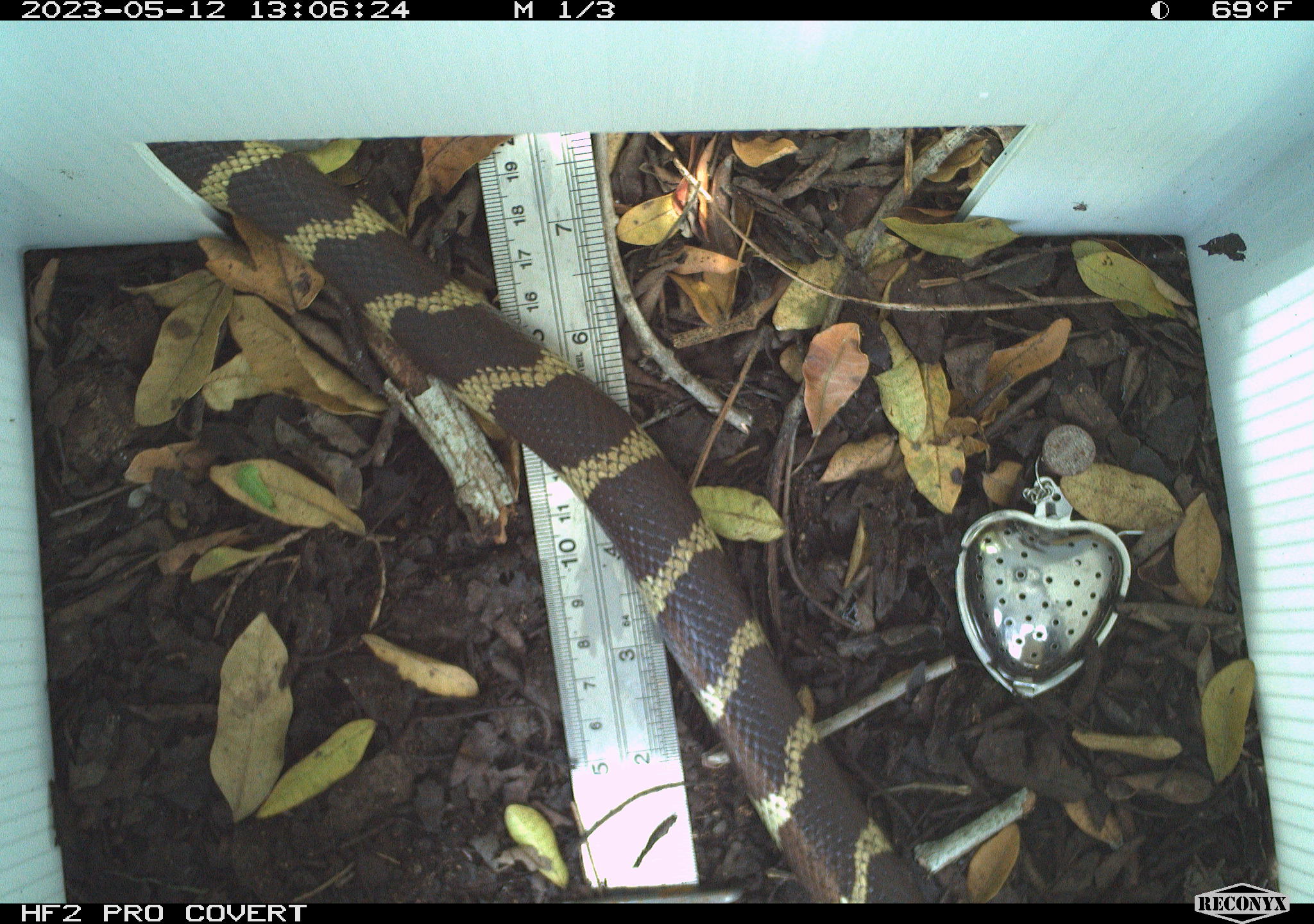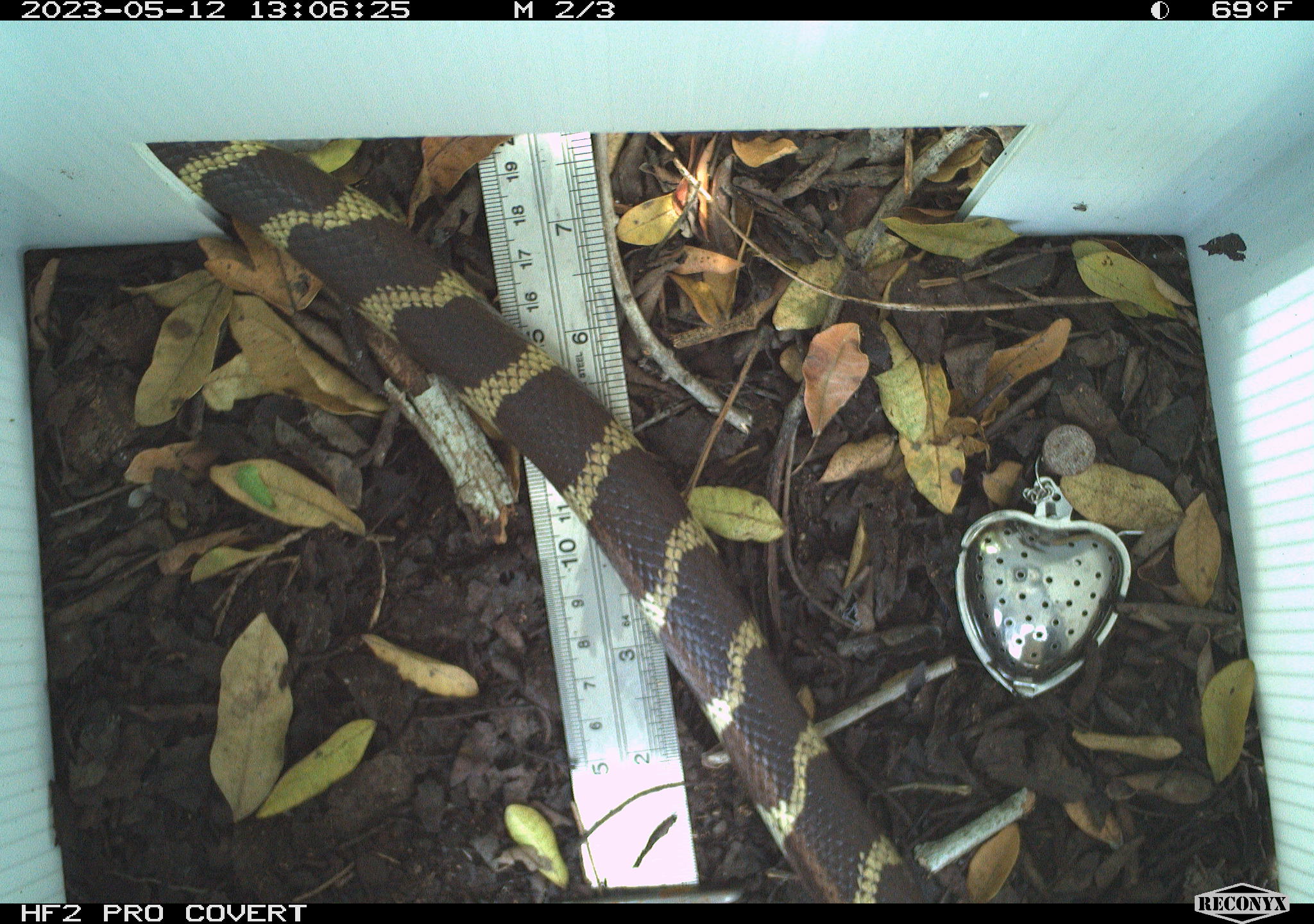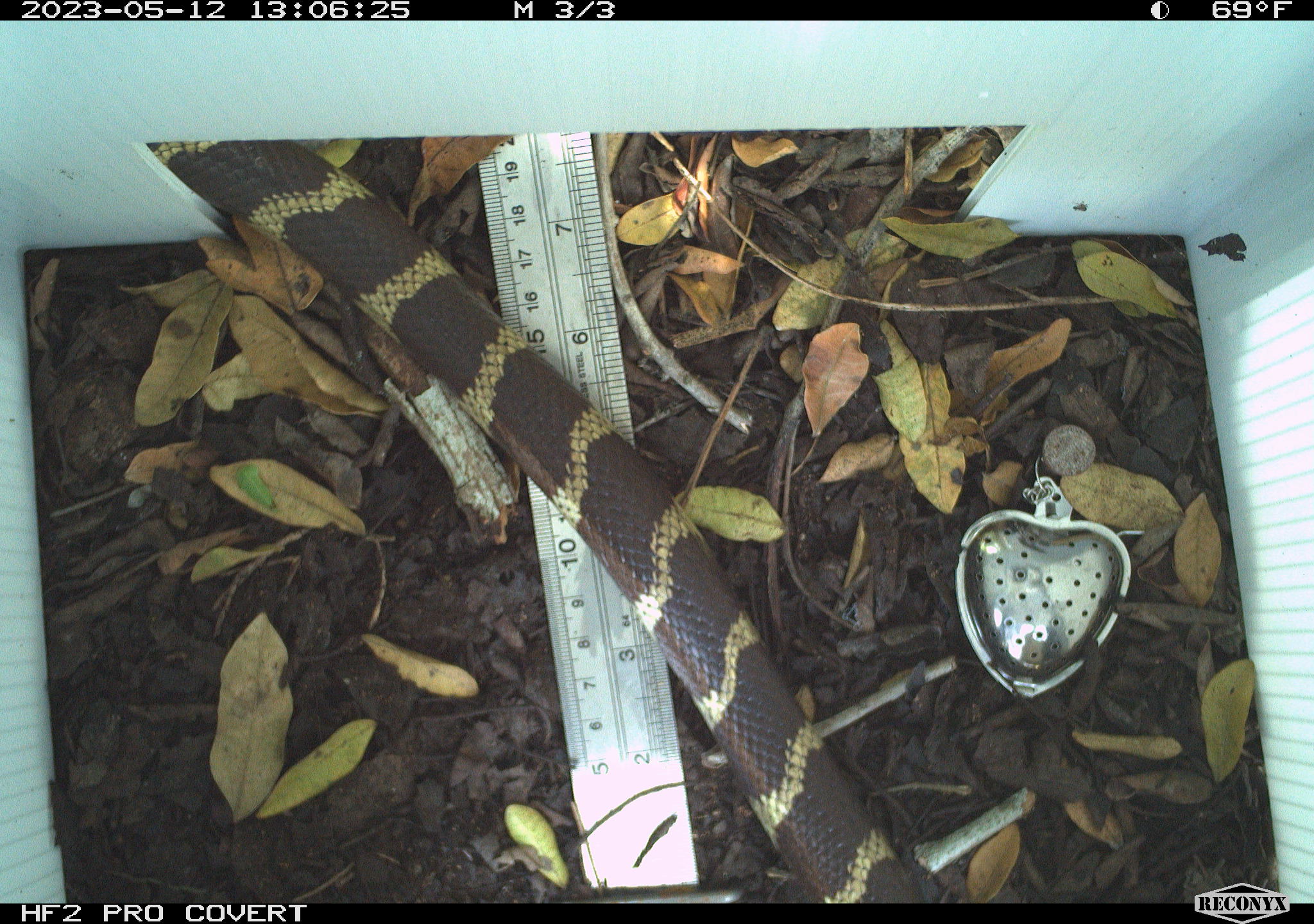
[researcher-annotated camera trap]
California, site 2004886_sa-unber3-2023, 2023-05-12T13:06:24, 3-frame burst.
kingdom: Animalia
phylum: Chordata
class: Reptilia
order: Squamata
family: Colubridae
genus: Lampropeltis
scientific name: Lampropeltis californiae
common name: california kingsnake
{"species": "california kingsnake (Lampropeltis californiae)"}